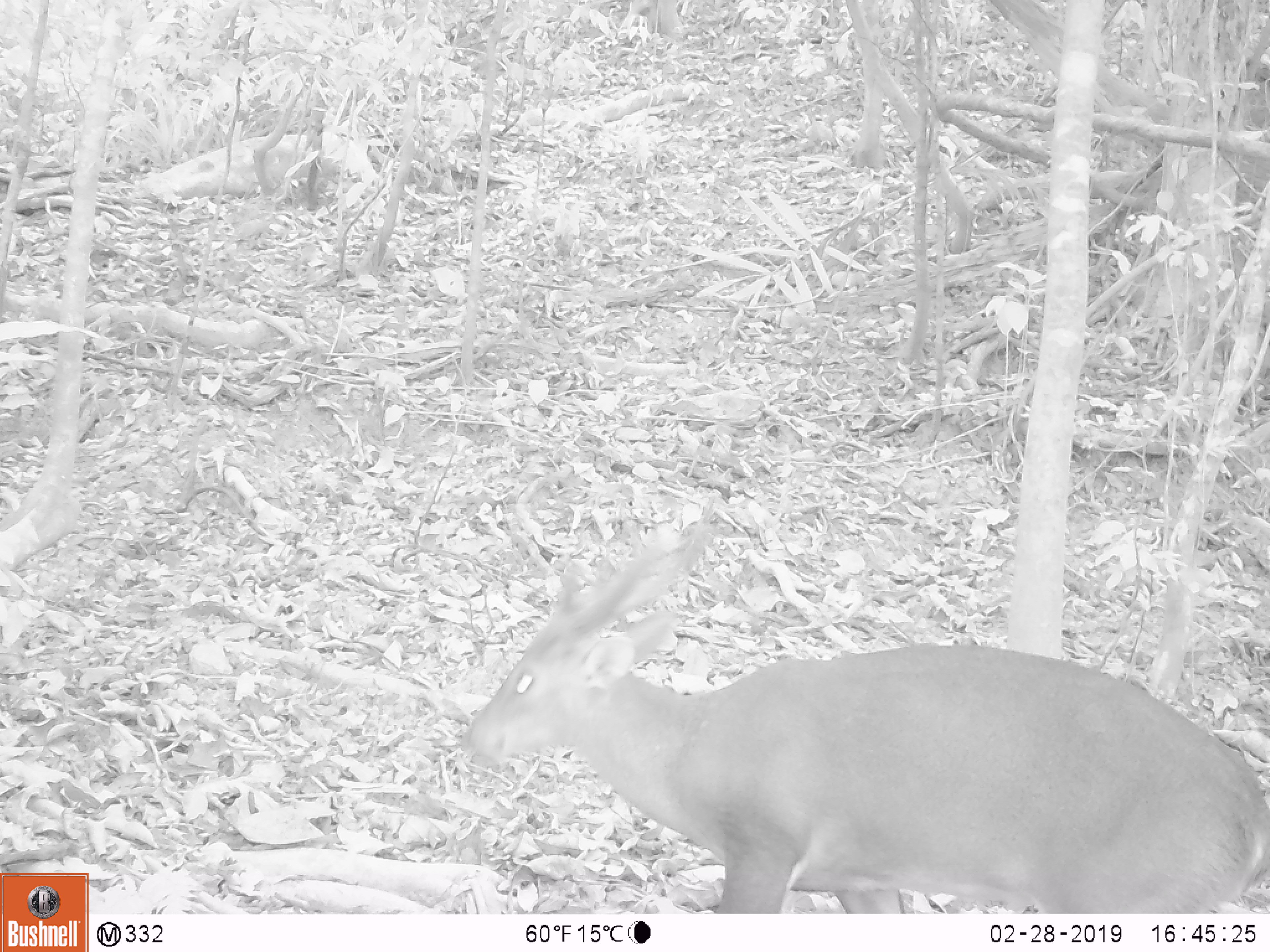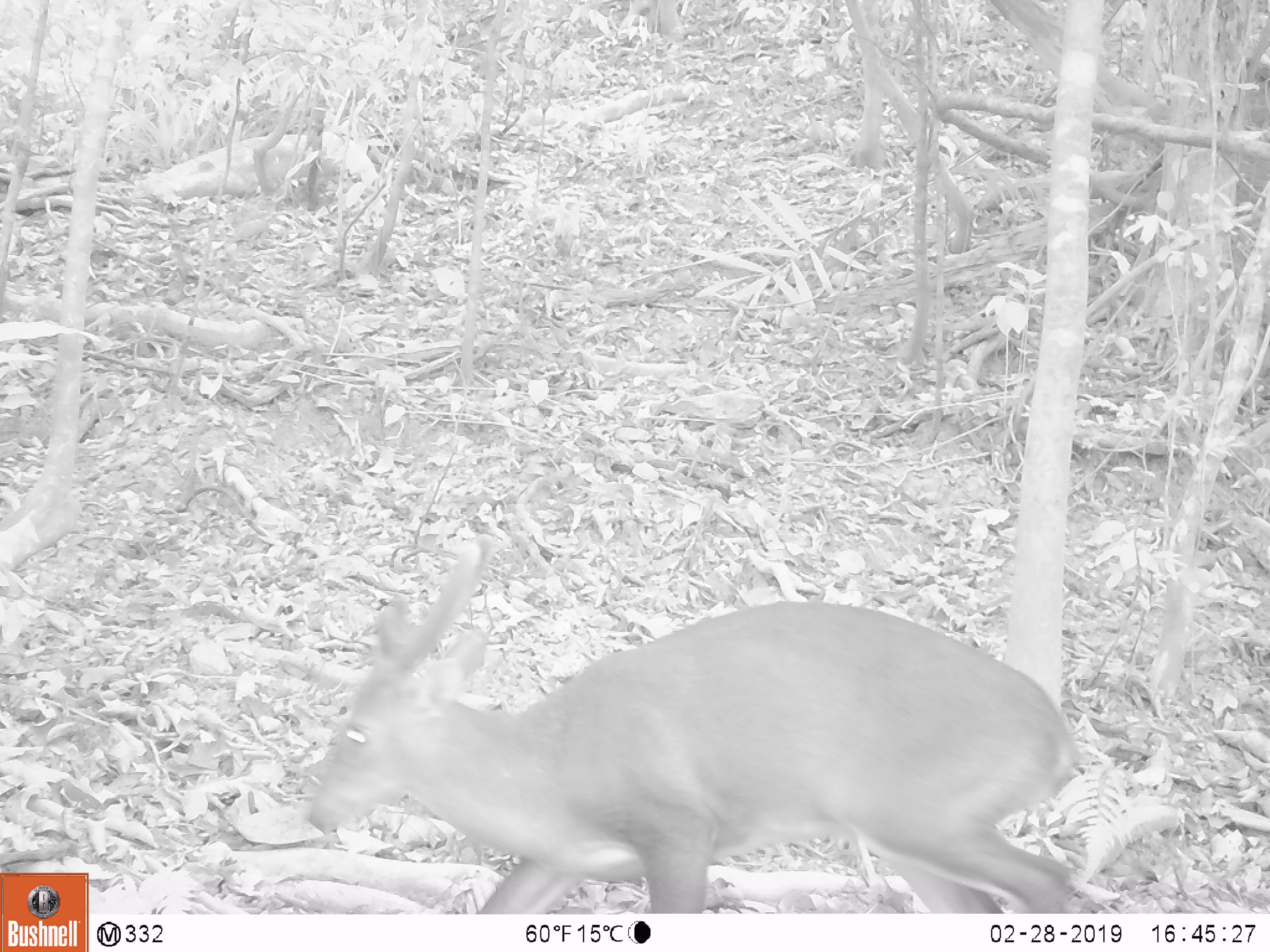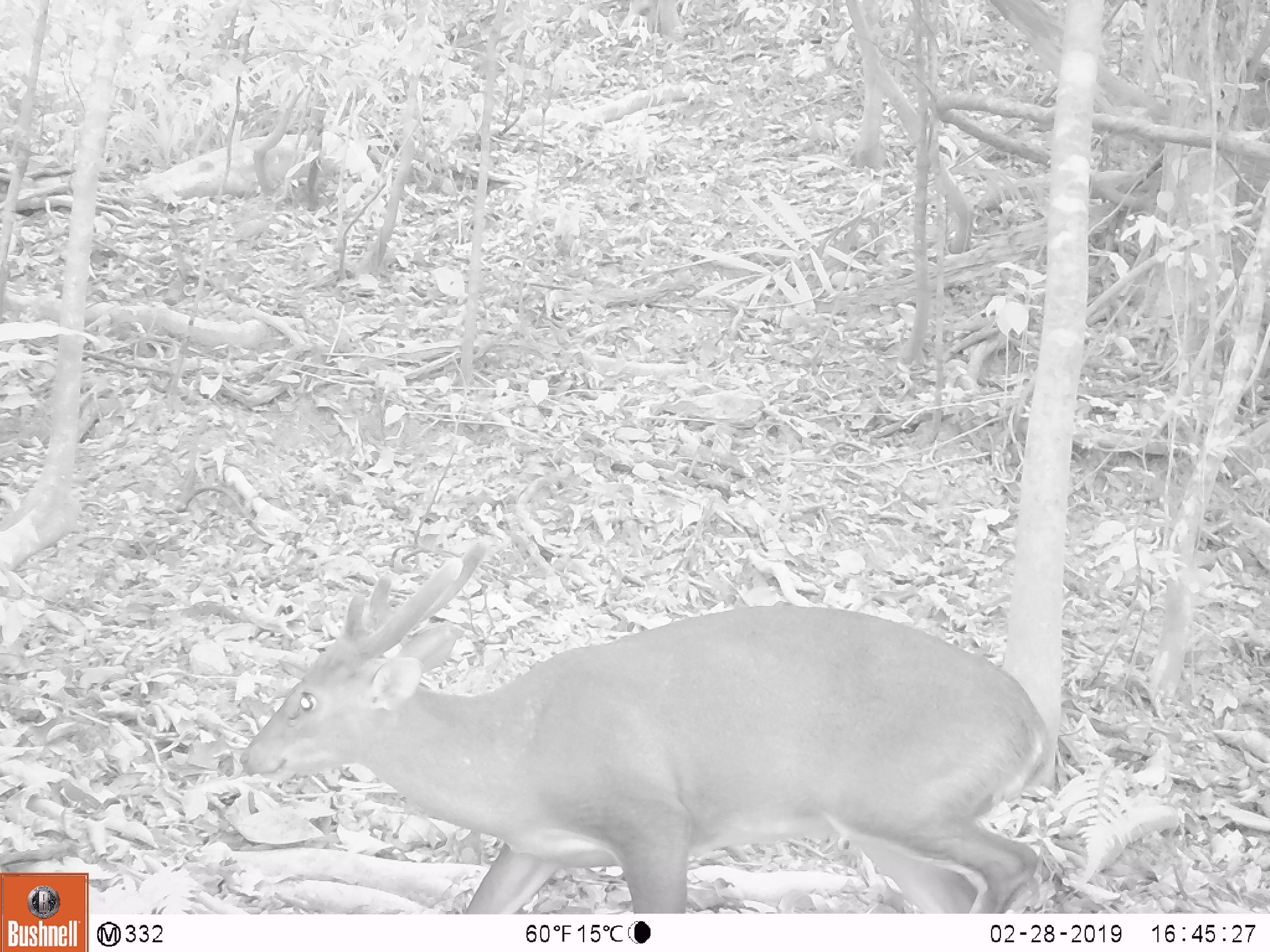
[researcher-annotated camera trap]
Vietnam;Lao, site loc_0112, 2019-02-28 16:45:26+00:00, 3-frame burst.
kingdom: Animalia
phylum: Chordata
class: Mammalia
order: Artiodactyla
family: Cervidae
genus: Muntiacus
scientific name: Muntiacus vuquangensis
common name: large-antlered muntjac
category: large antlered muntjac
Large antlered muntjac (large-antlered muntjac) (Muntiacus vuquangensis). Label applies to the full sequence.